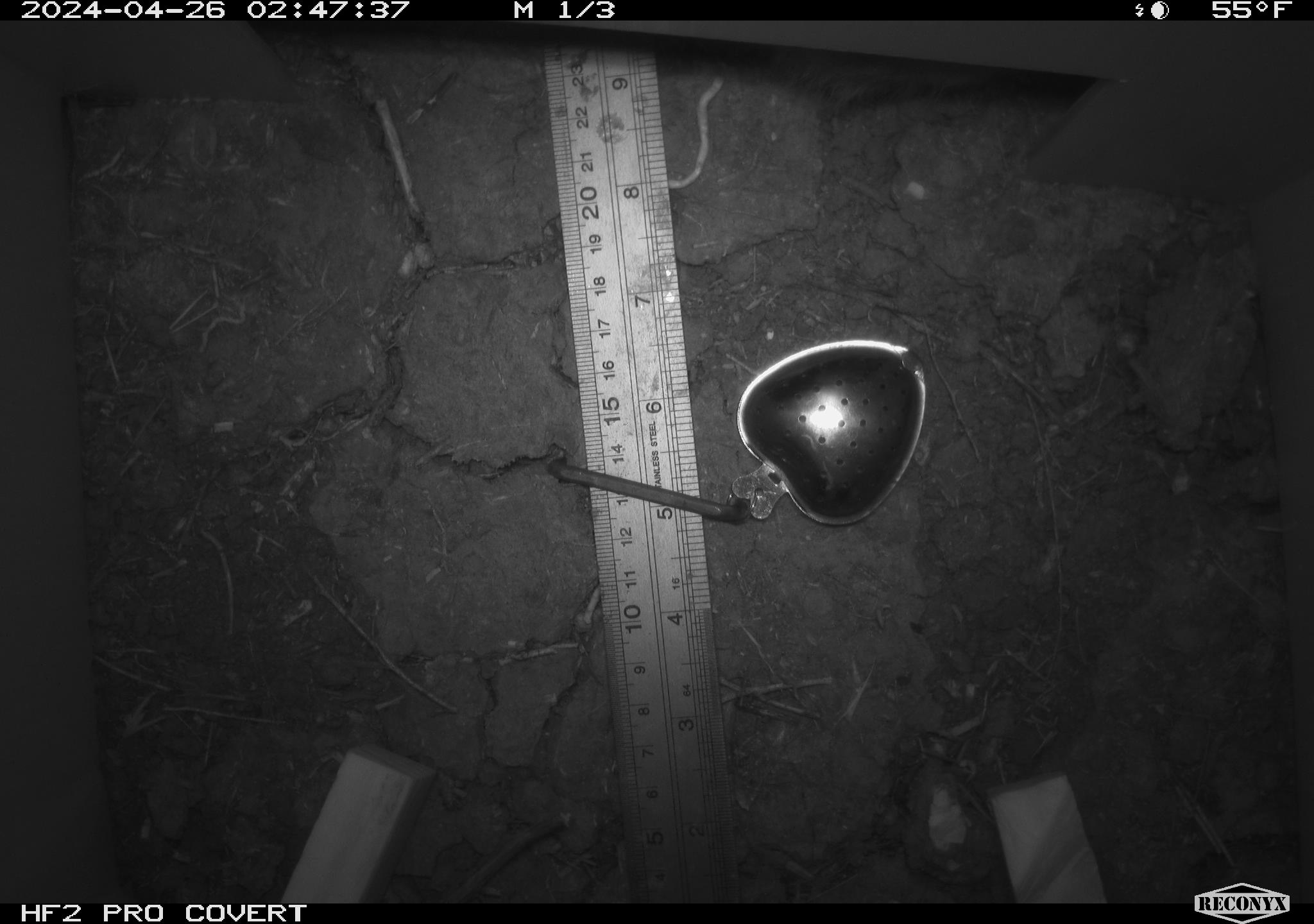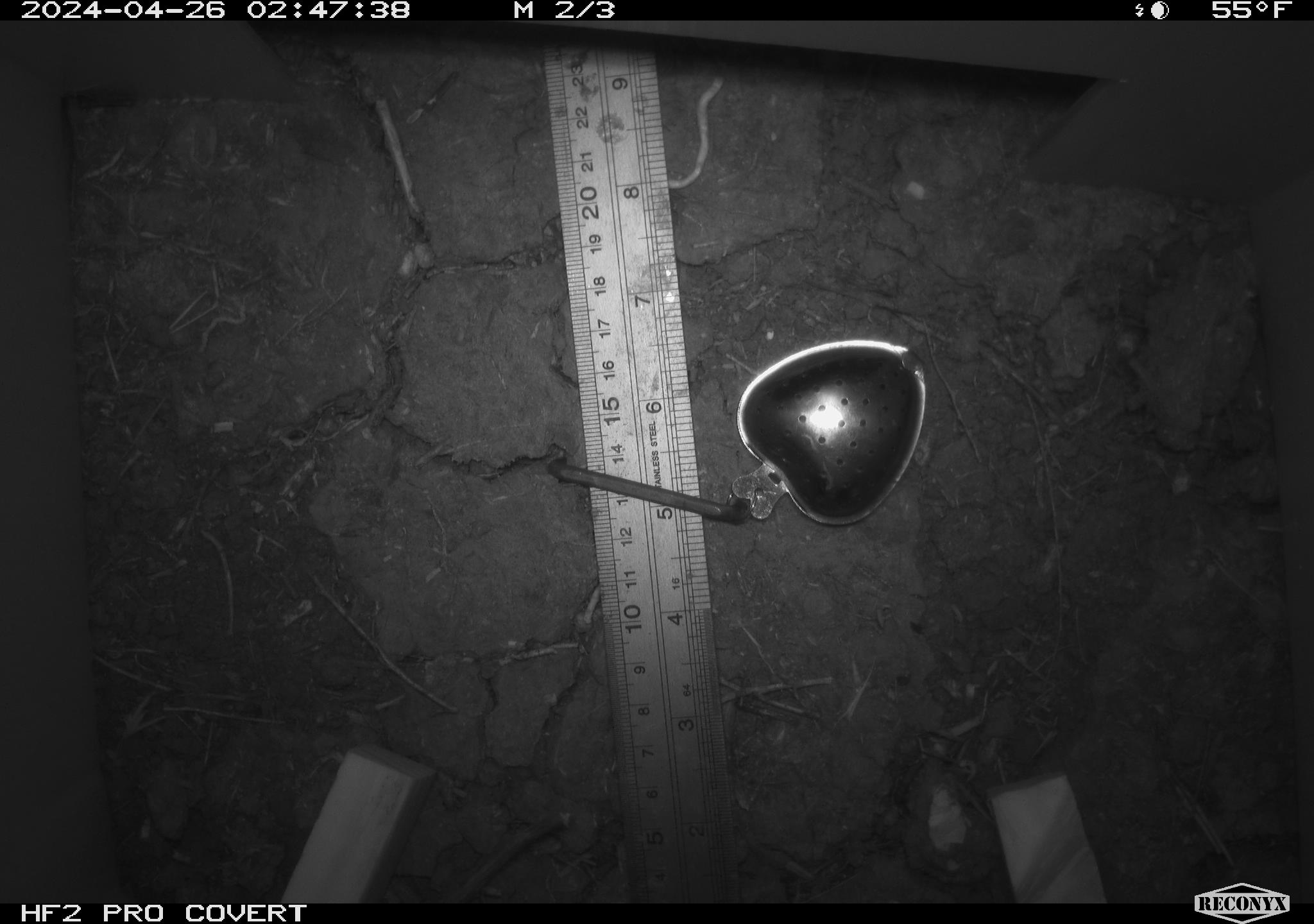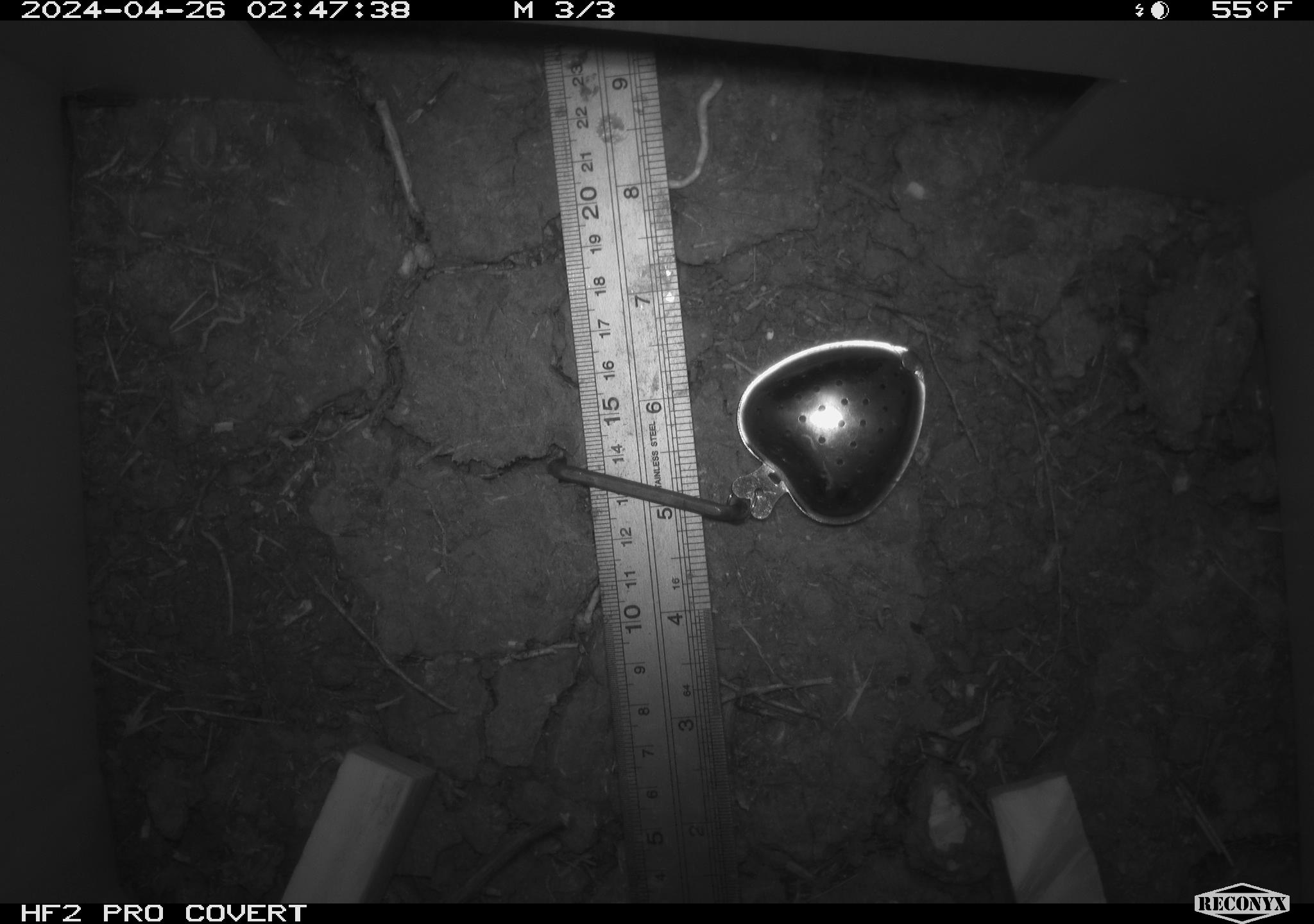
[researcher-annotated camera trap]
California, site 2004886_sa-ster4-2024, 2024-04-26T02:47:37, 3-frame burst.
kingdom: Animalia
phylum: Chordata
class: Mammalia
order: Rodentia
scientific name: Rodentia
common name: mouse species